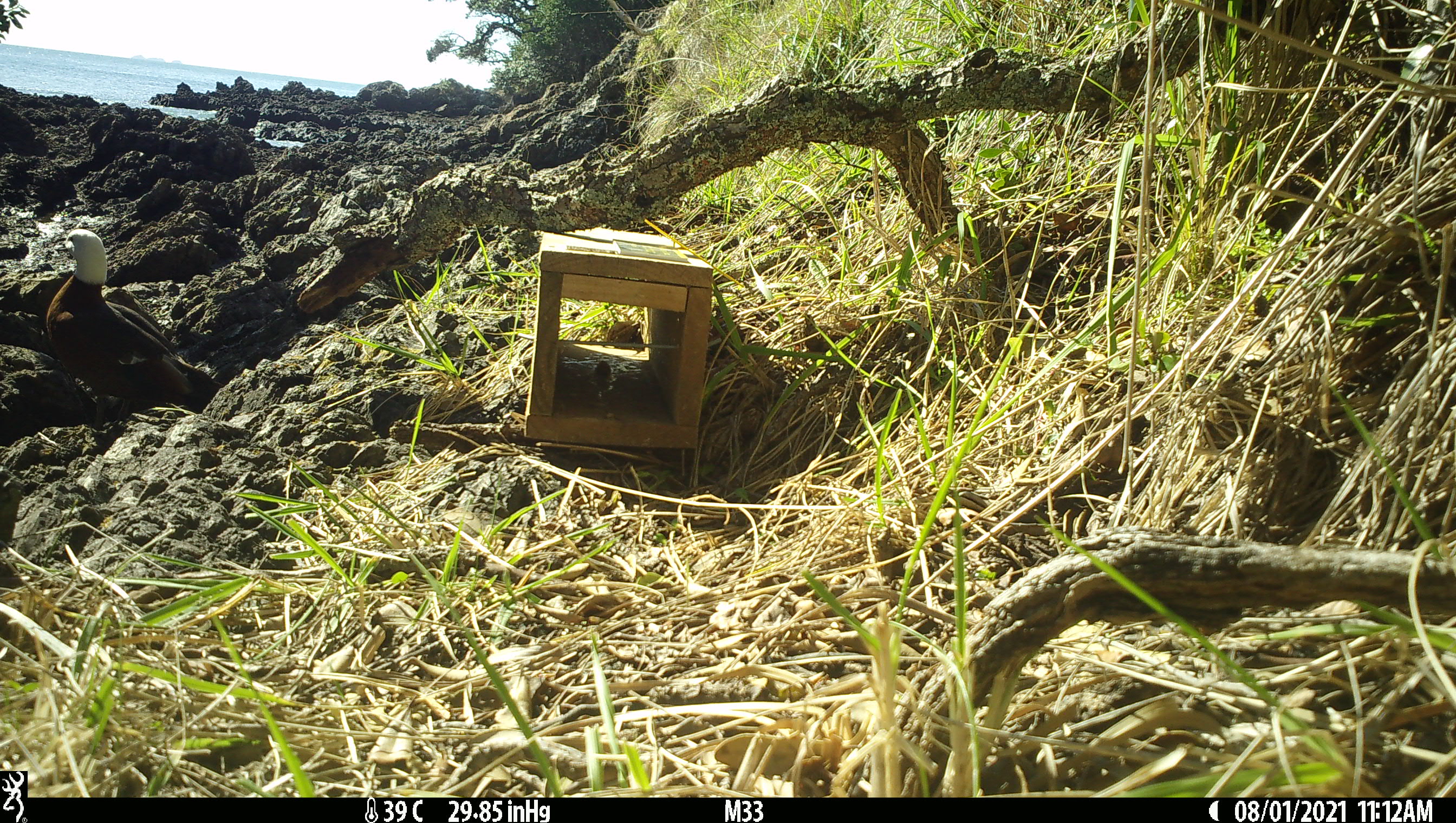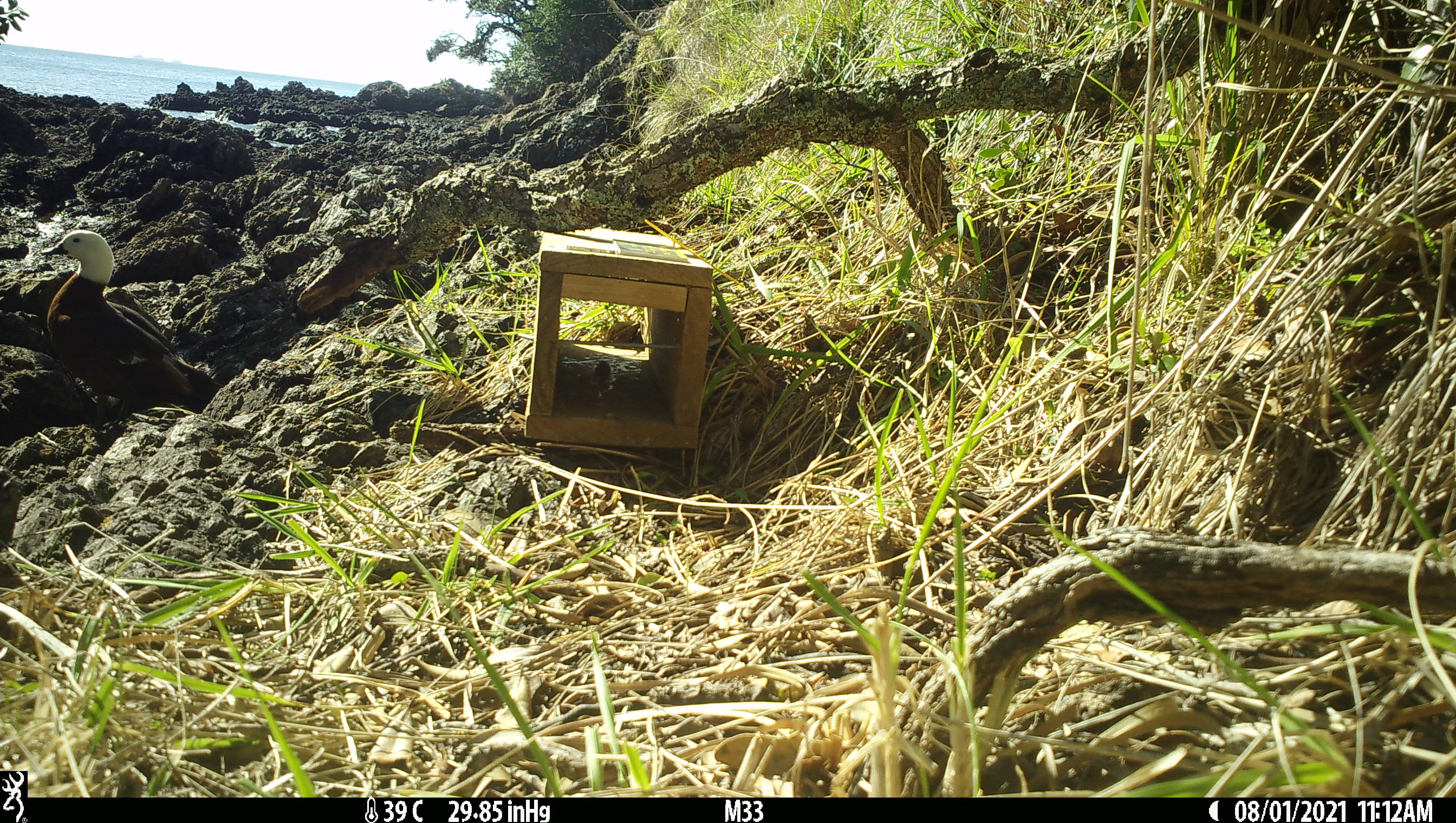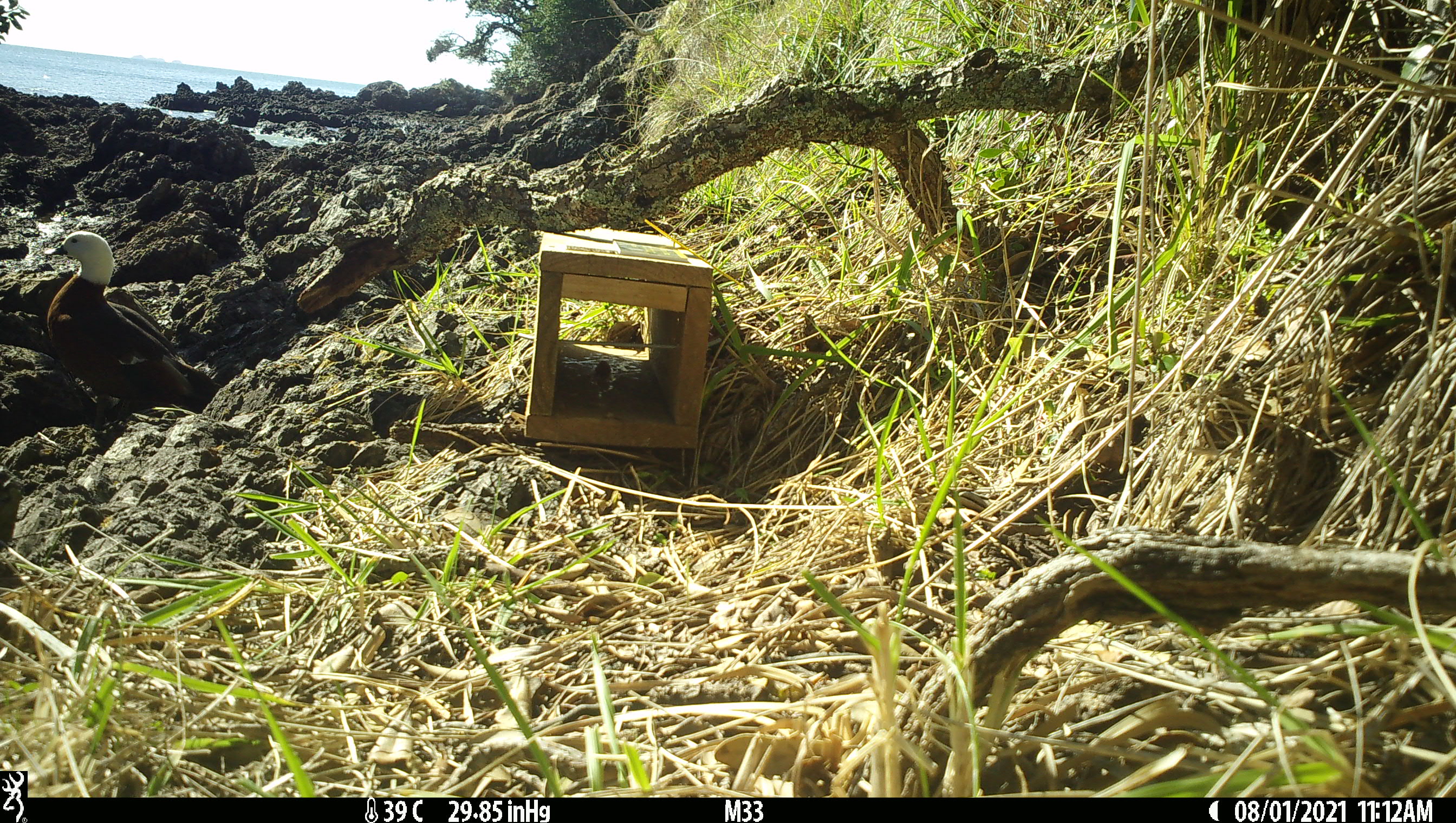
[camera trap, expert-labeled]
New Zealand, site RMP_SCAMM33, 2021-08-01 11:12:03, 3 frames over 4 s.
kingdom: Animalia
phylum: Chordata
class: Aves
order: Anseriformes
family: Anatidae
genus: Tadorna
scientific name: Tadorna variegata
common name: paradise shelduck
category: paradise duck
Paradise duck (paradise shelduck) (Tadorna variegata).